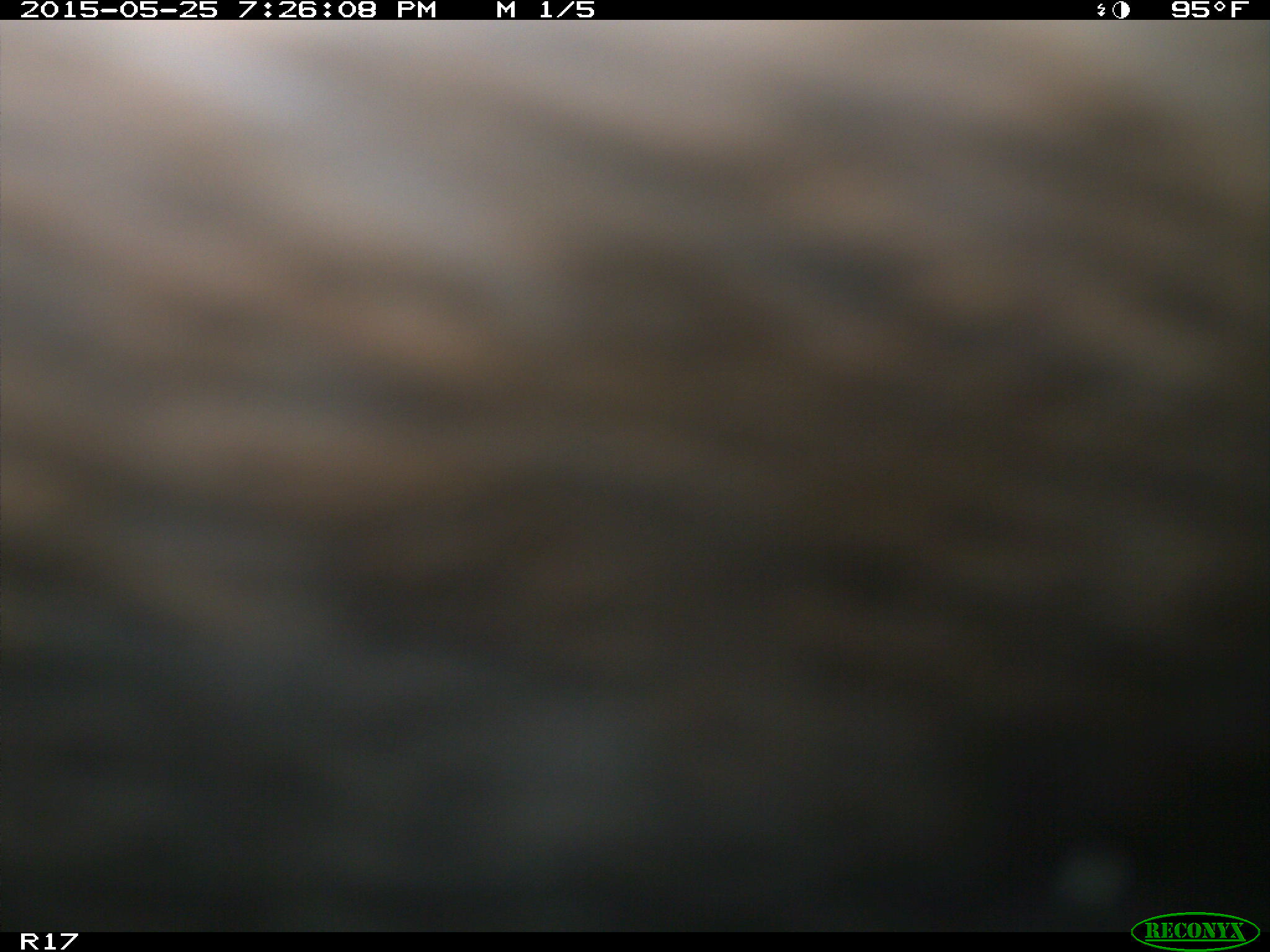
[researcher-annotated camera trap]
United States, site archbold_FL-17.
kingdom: Animalia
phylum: Chordata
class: Mammalia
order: Artiodactyla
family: Bovidae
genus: Bos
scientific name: Bos taurus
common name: domestic cow